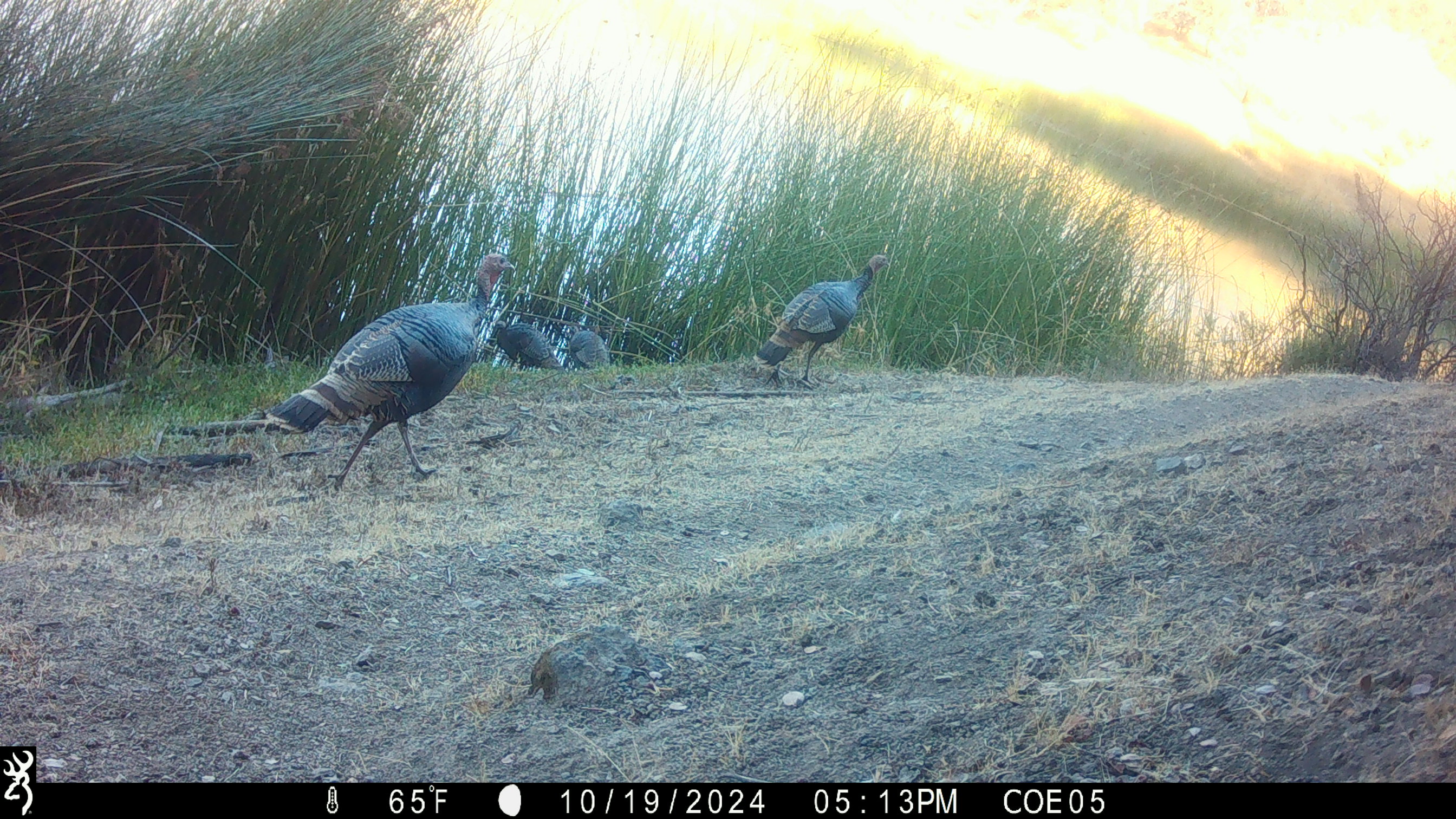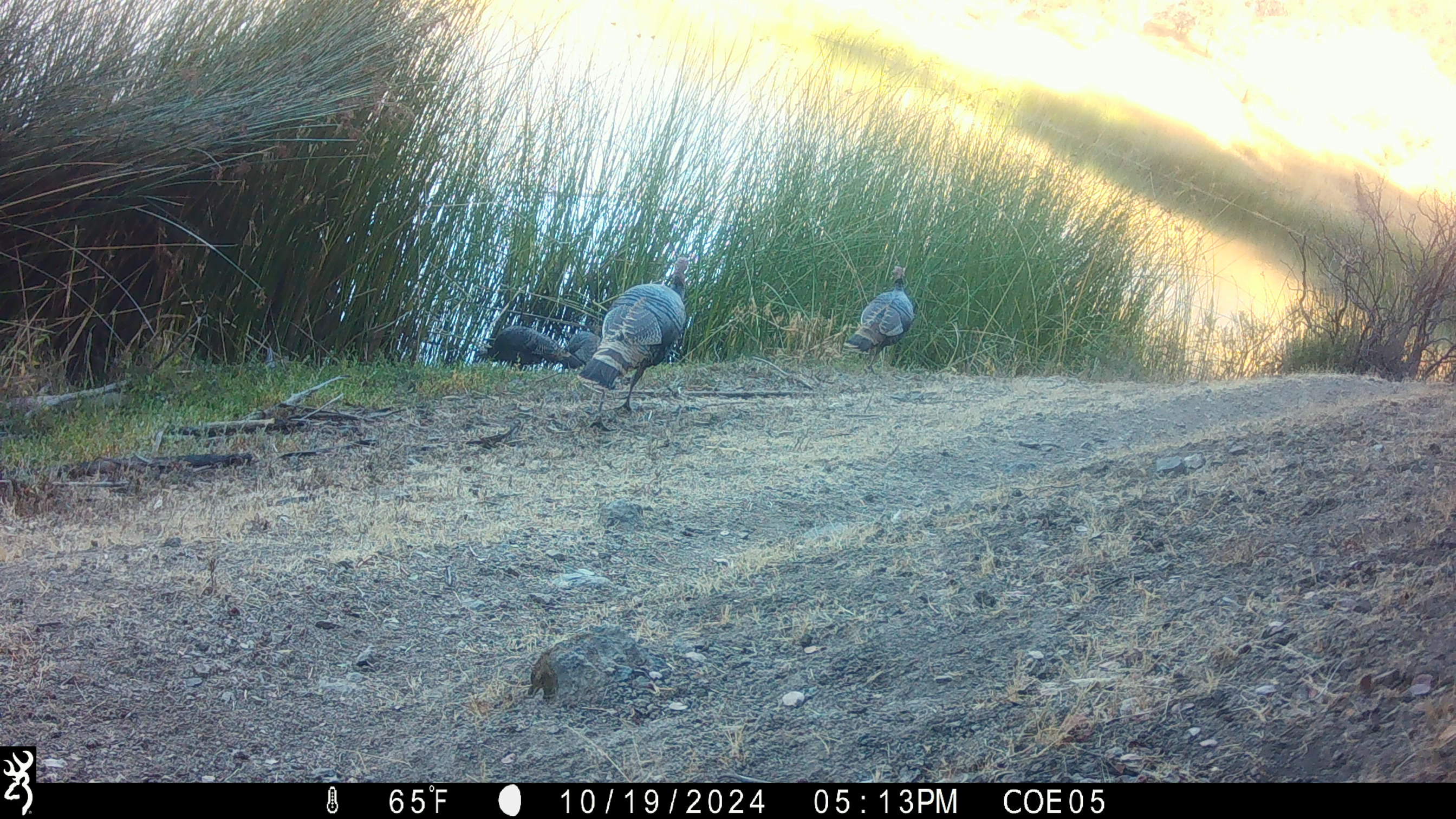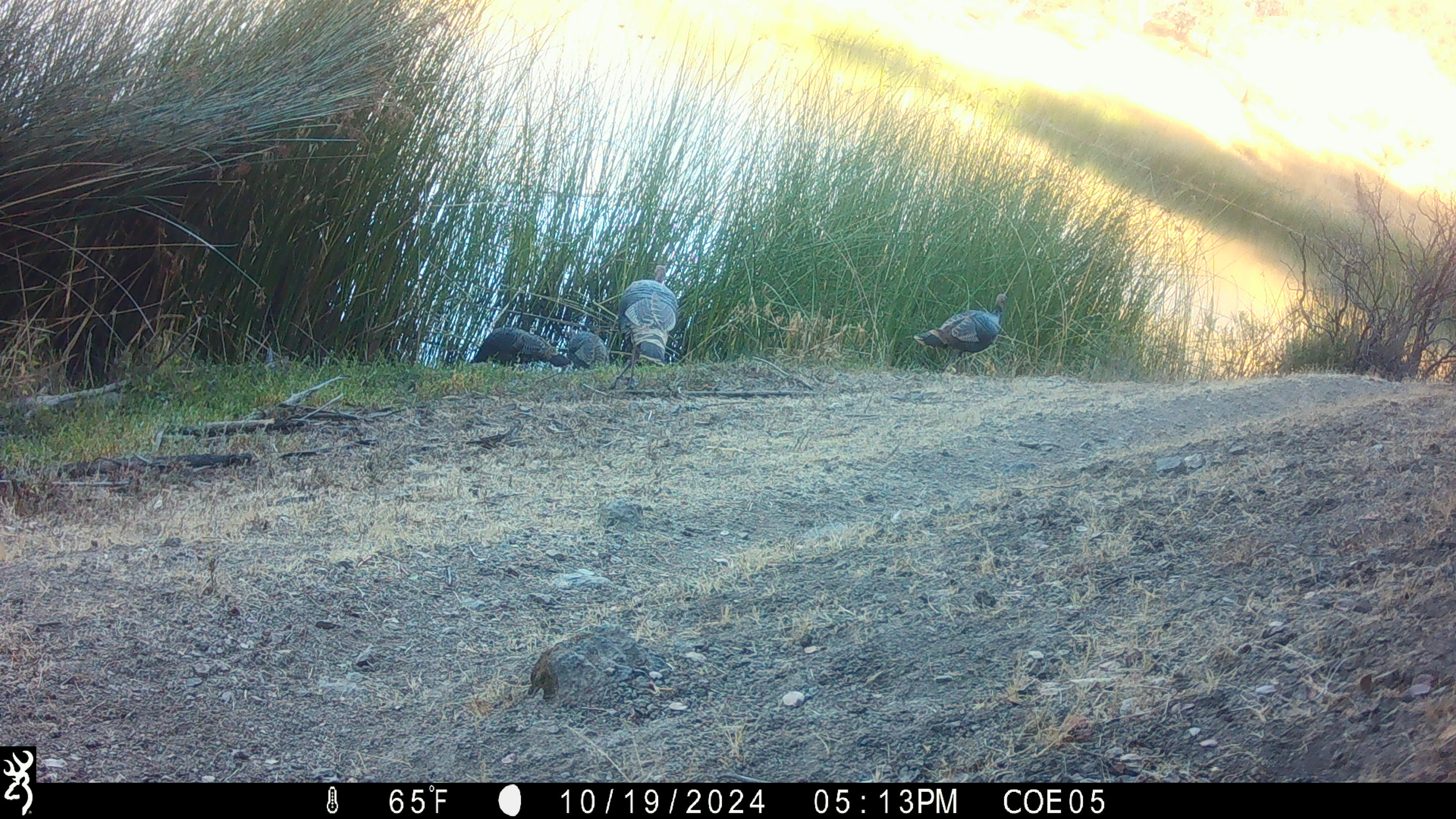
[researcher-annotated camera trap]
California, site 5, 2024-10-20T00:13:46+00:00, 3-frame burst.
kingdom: Animalia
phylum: Chordata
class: Aves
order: Galliformes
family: Phasianidae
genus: Meleagris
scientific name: Meleagris gallopavo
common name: turkey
Turkey (Meleagris gallopavo).